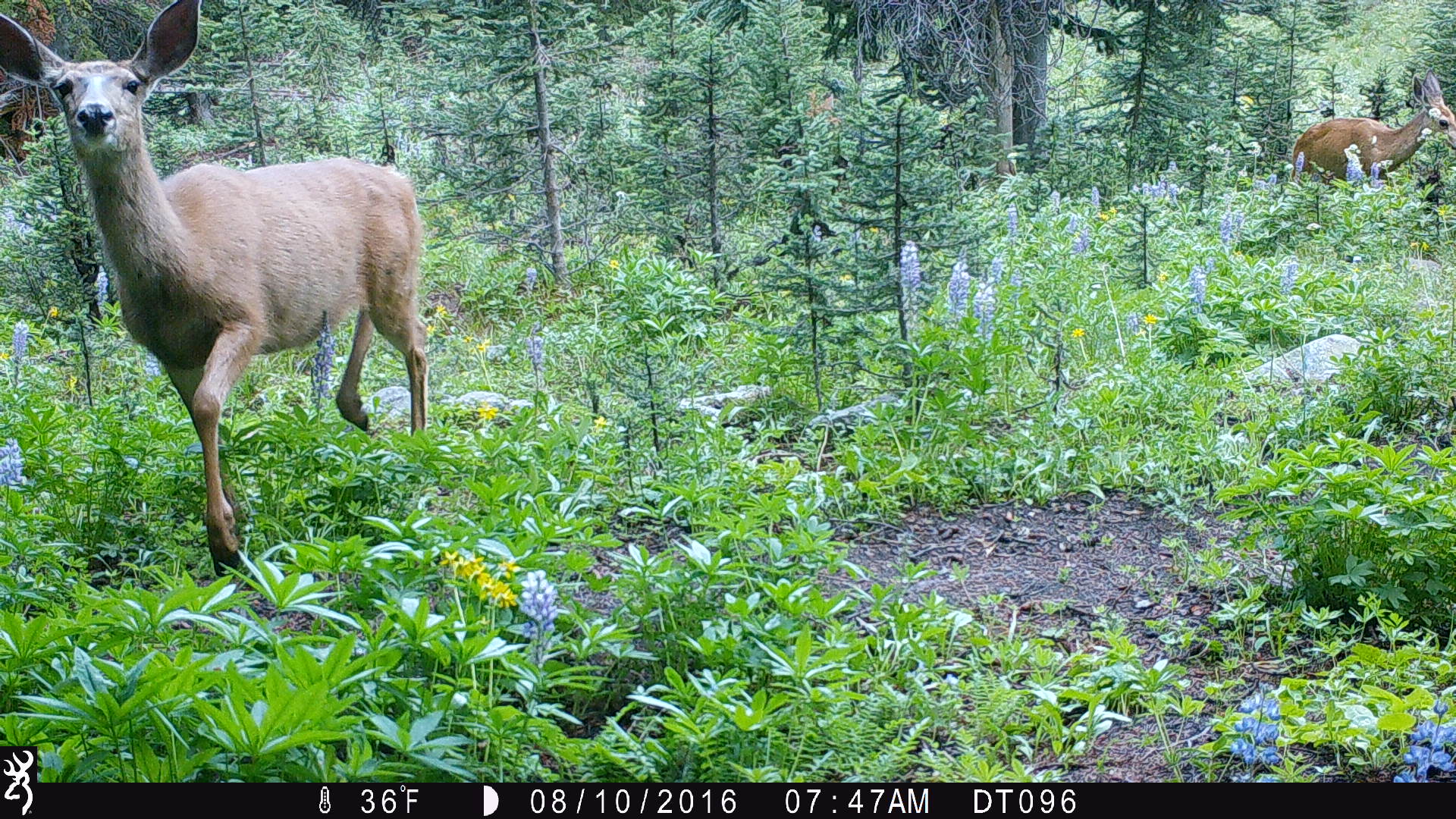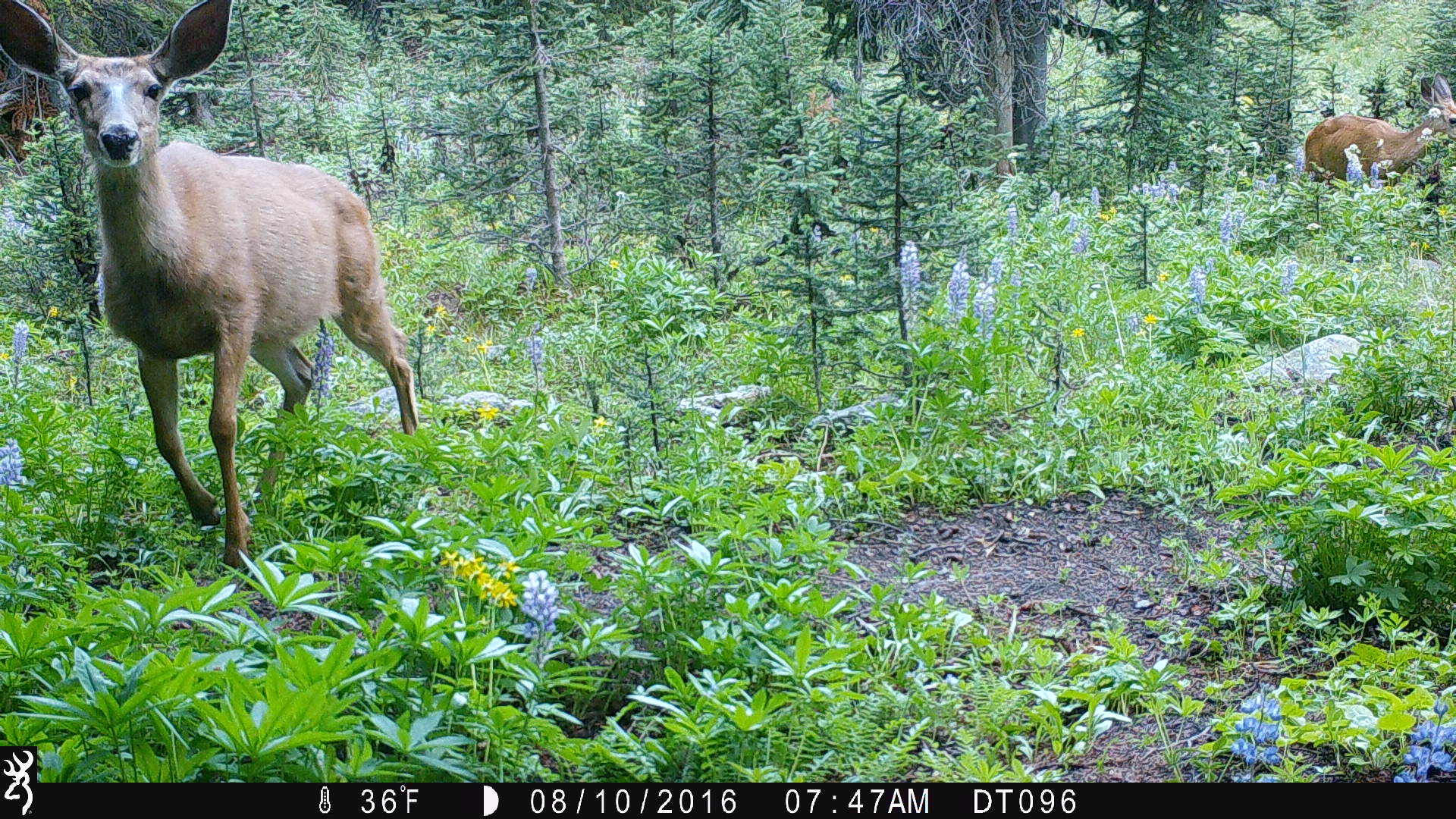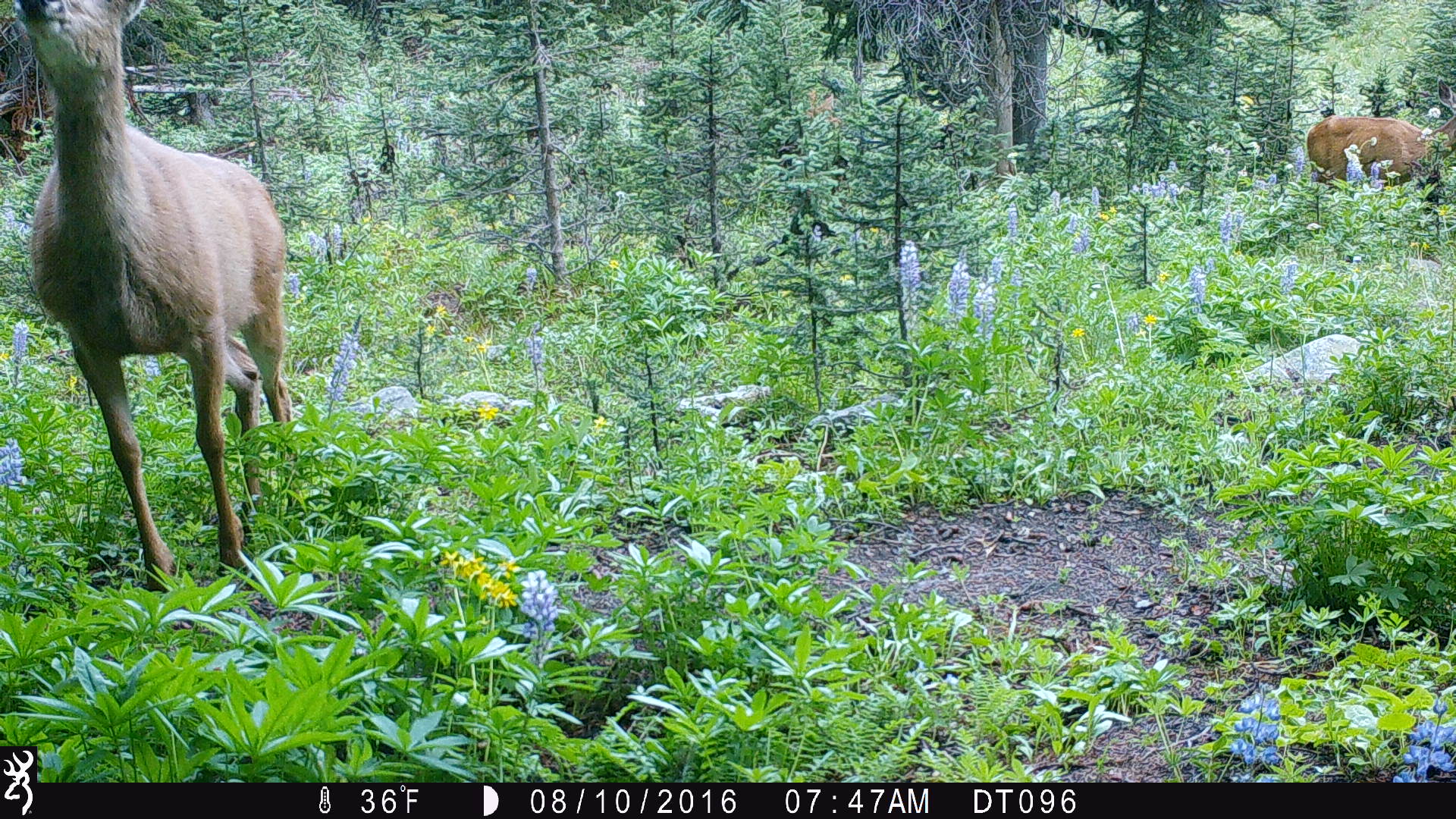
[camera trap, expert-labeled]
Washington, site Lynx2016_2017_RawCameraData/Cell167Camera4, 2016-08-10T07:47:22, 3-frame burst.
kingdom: Animalia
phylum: Chordata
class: Mammalia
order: Artiodactyla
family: Cervidae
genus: Odocoileus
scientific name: Odocoileus hemionus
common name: mule deer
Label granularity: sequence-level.